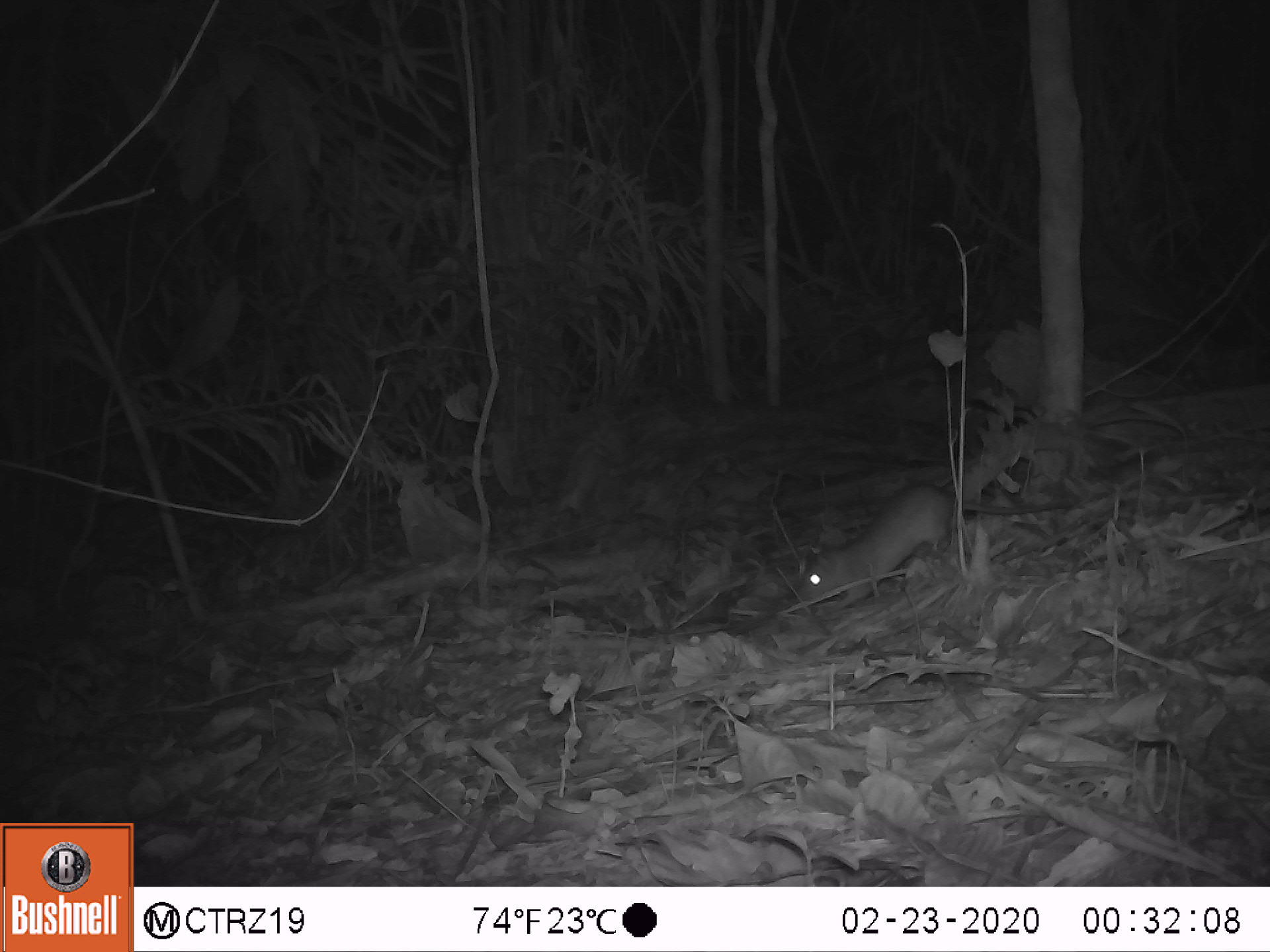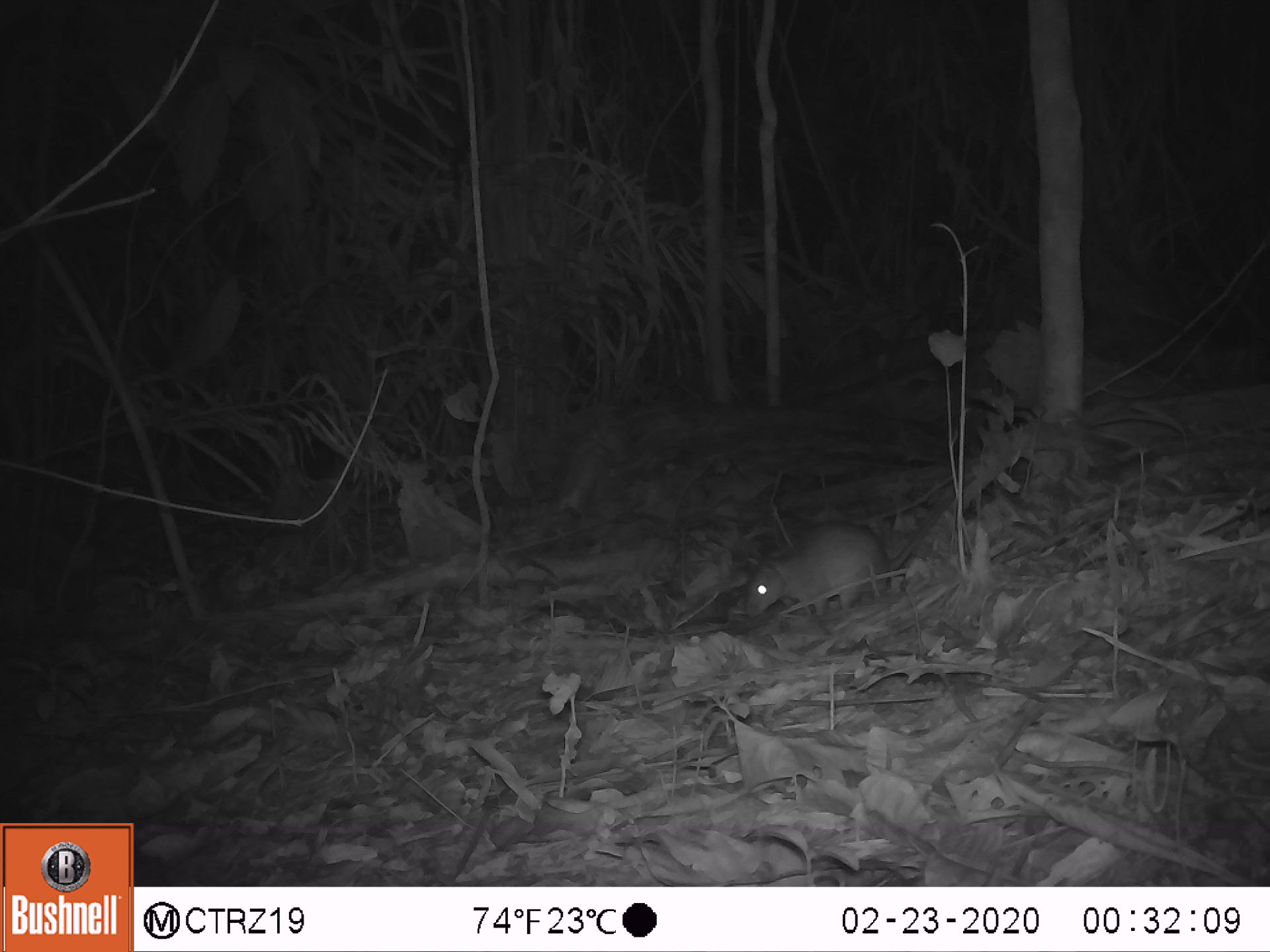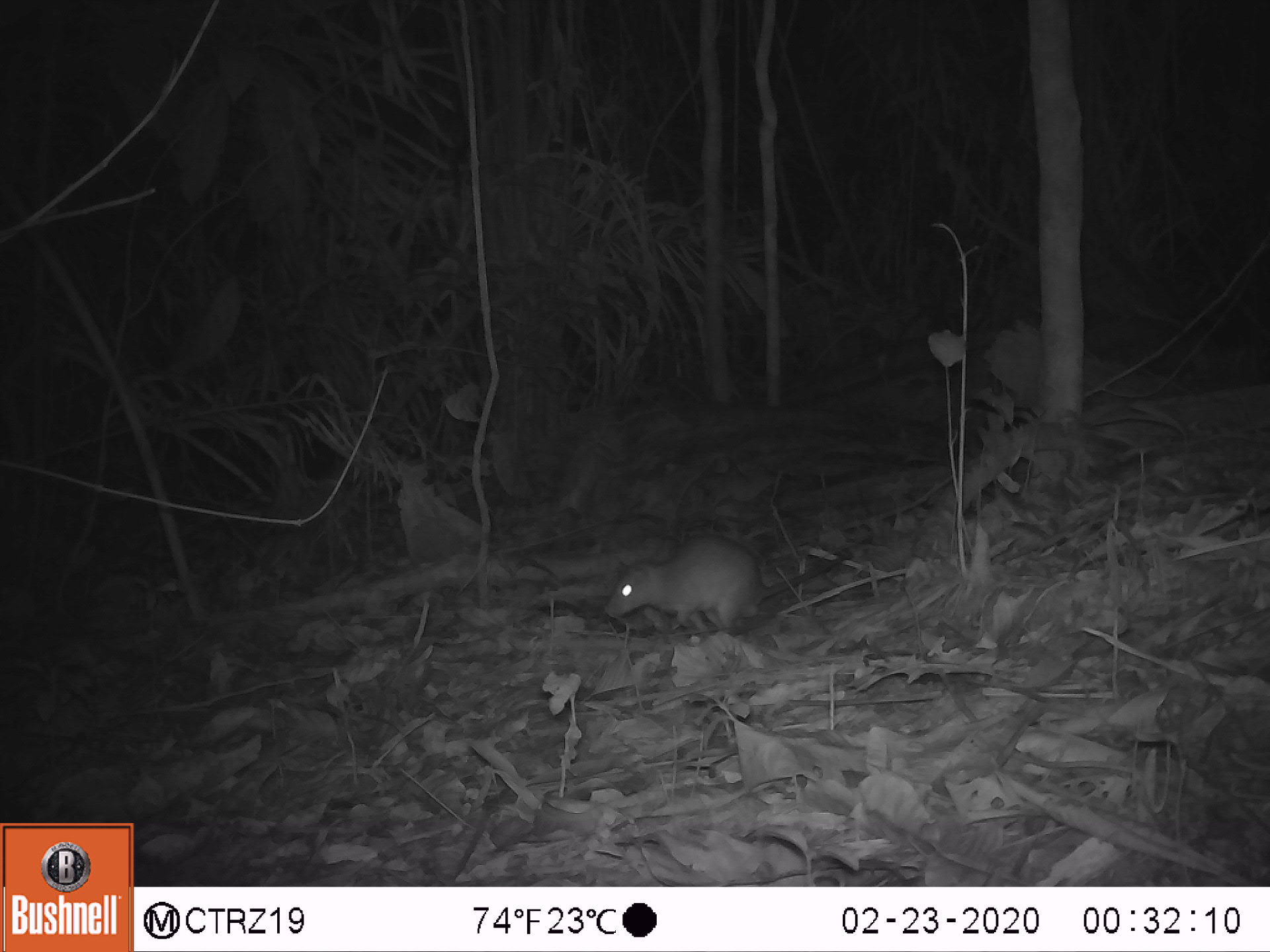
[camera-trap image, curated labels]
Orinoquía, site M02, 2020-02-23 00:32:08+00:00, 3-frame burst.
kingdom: Animalia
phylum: Chordata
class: Mammalia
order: Rodentia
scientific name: Rodentia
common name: rodent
Rodent (Rodentia).